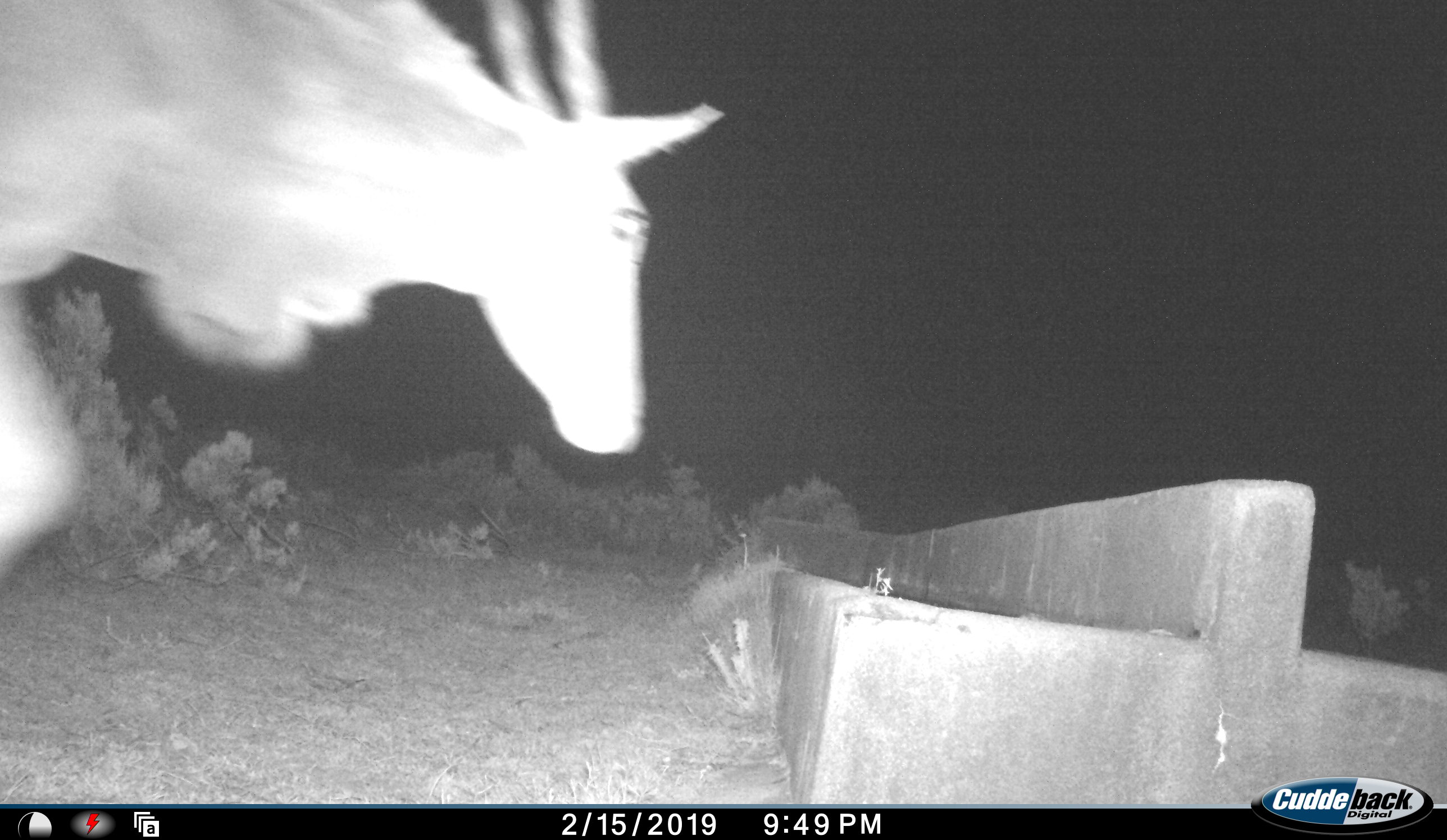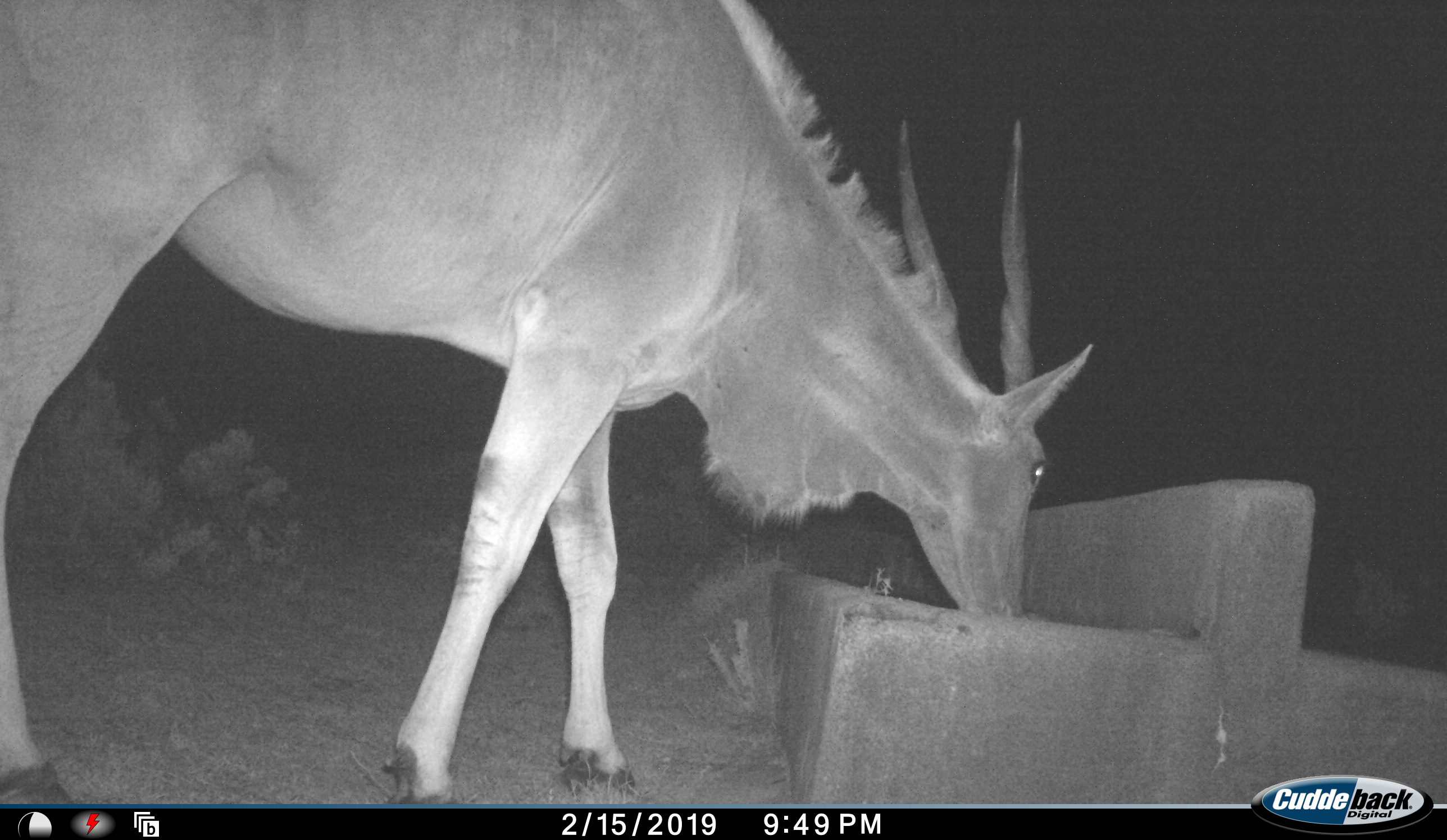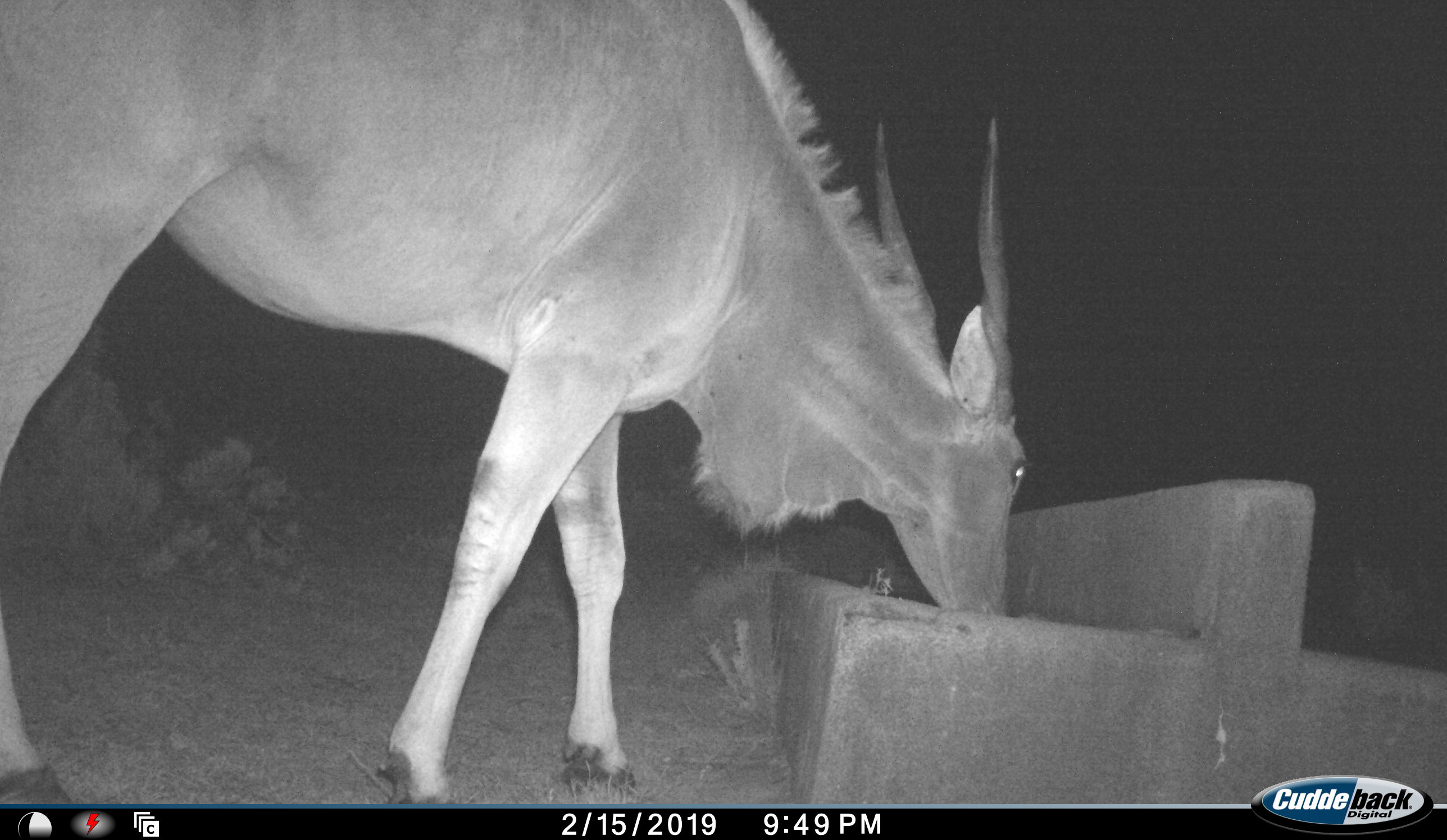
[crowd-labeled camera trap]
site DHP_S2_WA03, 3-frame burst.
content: unidentified animal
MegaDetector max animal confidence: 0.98